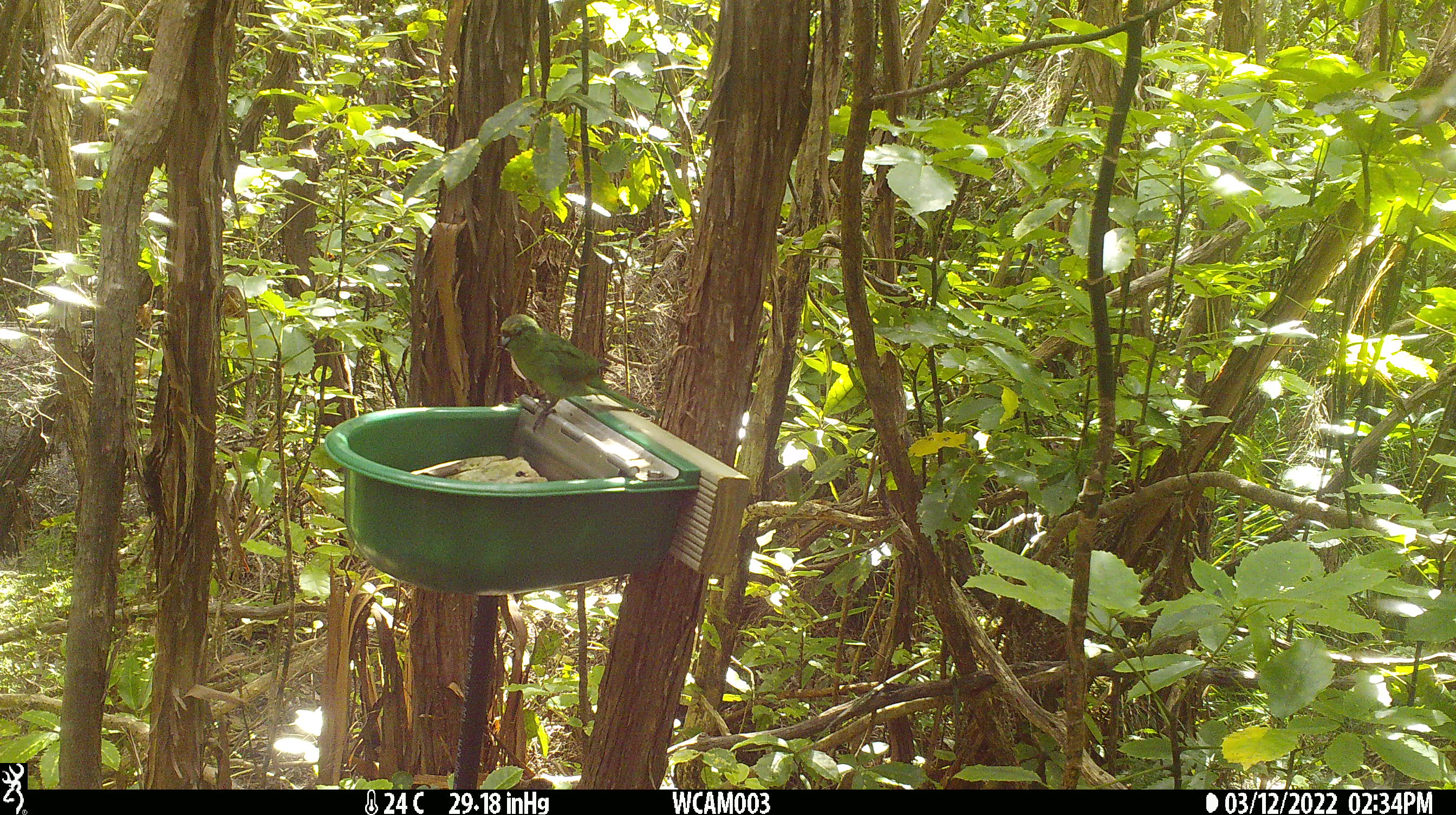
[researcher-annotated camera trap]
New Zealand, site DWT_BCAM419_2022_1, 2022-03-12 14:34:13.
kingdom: Animalia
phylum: Chordata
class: Aves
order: Psittaciformes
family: Psittaculidae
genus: Cyanoramphus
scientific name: Cyanoramphus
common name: parakeet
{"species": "parakeet (Cyanoramphus)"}